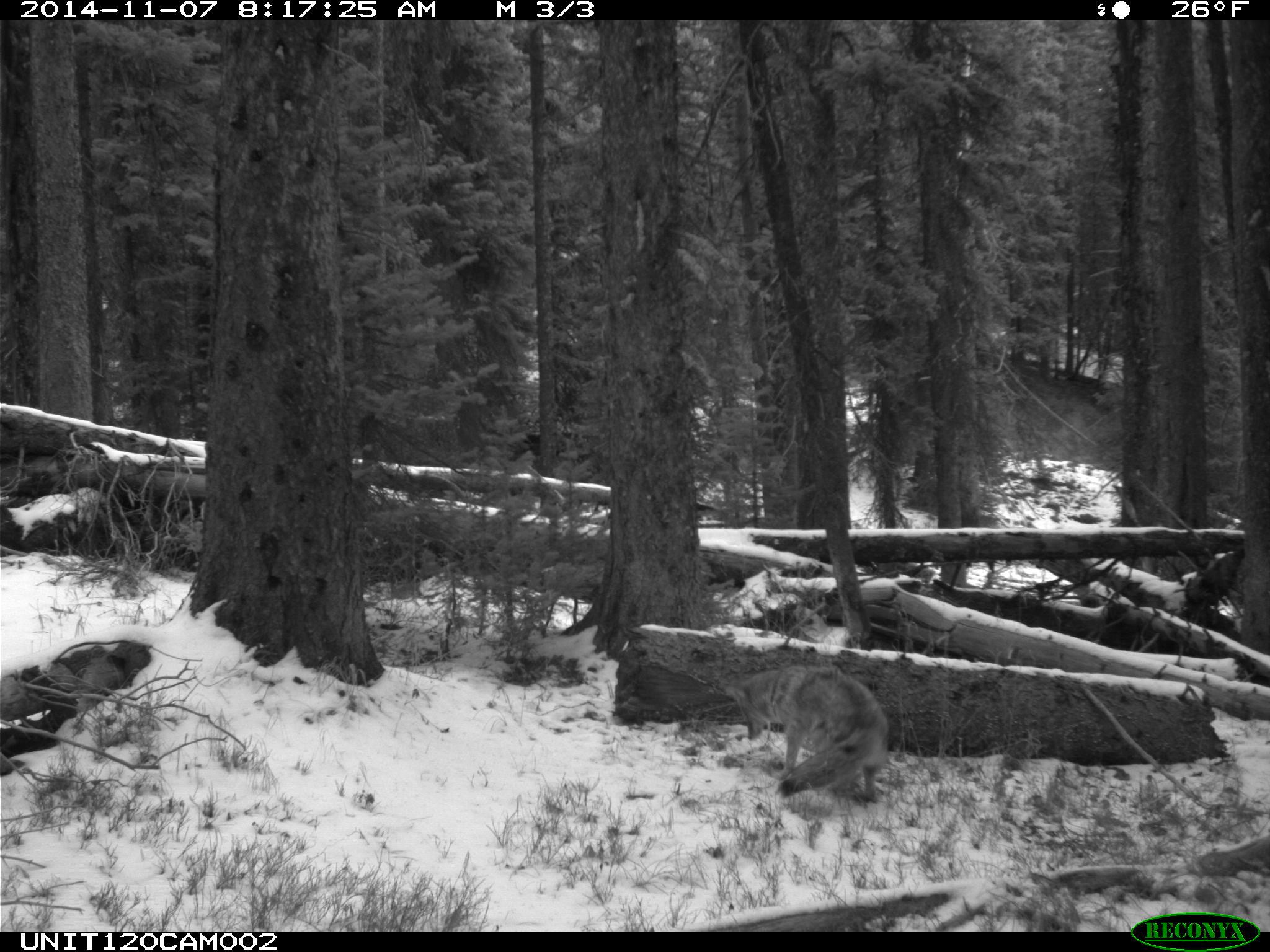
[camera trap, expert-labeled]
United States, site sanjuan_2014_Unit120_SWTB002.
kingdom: Animalia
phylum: Chordata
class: Mammalia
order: Carnivora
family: Canidae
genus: Canis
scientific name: Canis latrans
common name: coyote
Canis latrans (coyote).